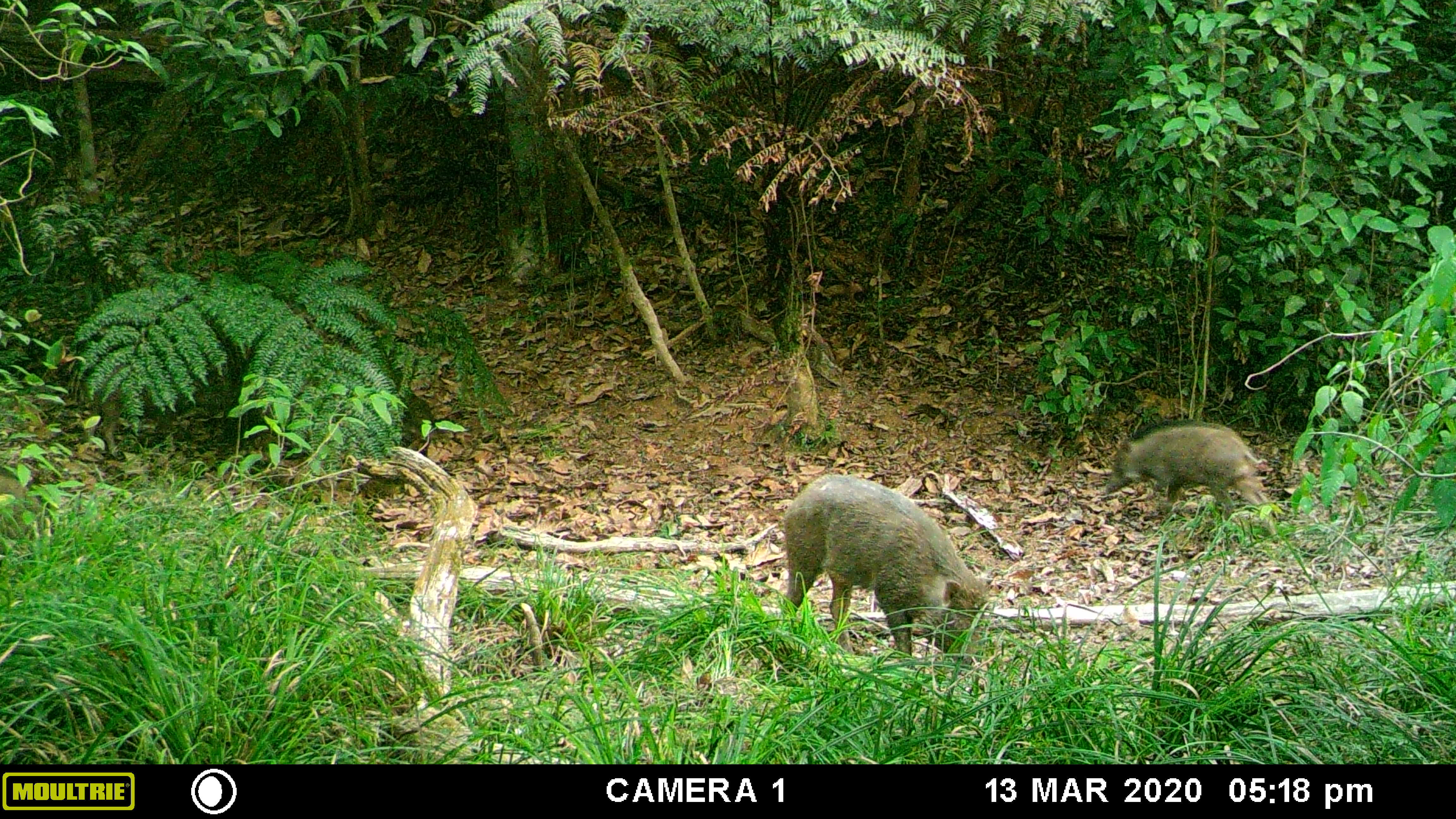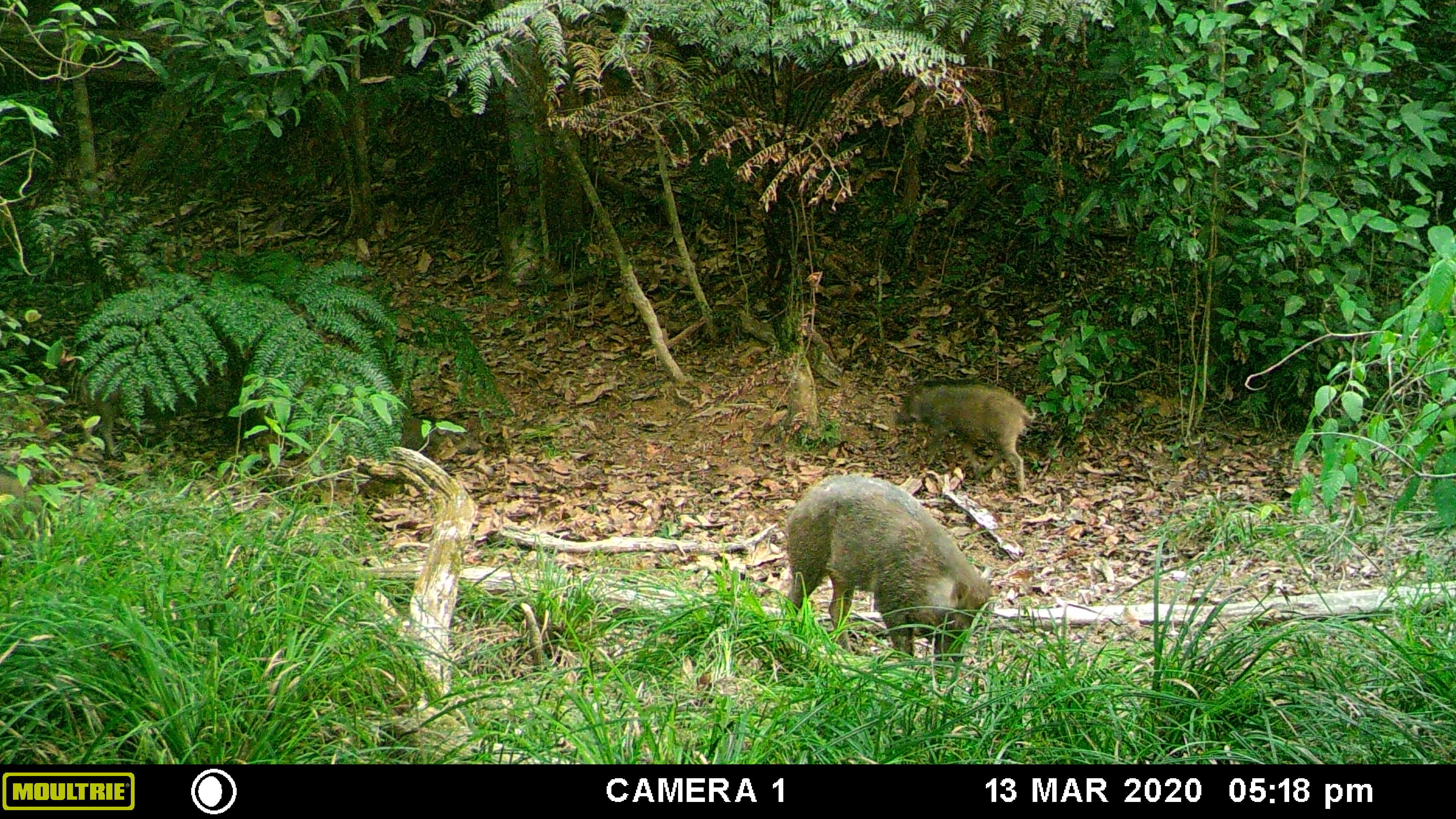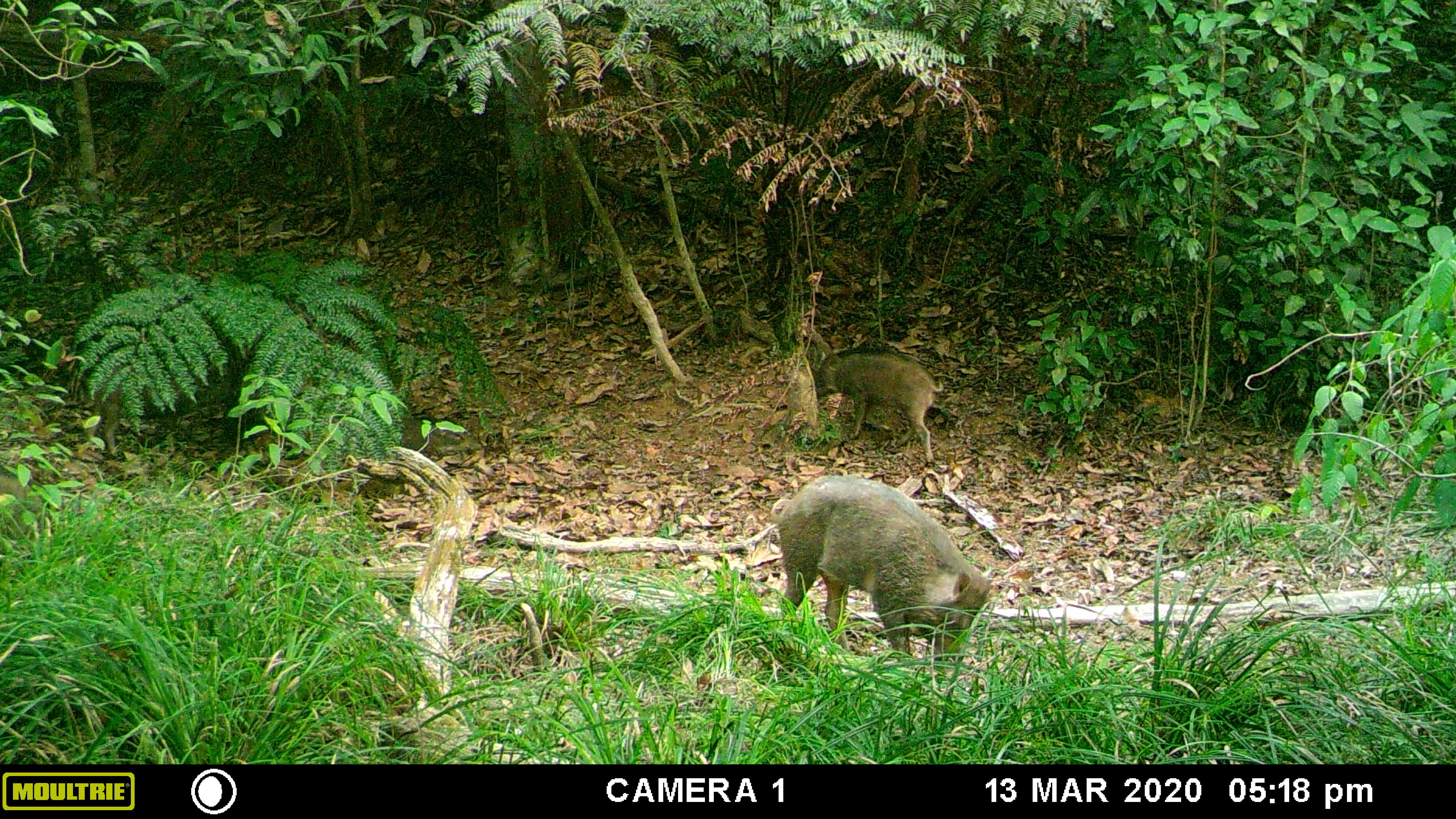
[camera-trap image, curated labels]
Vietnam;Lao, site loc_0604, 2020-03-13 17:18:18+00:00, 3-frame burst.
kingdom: Animalia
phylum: Chordata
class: Mammalia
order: Artiodactyla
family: Suidae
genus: Sus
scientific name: Sus scrofa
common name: eurasian wild pig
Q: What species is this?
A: Eurasian wild pig (Sus scrofa).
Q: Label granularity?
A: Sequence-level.